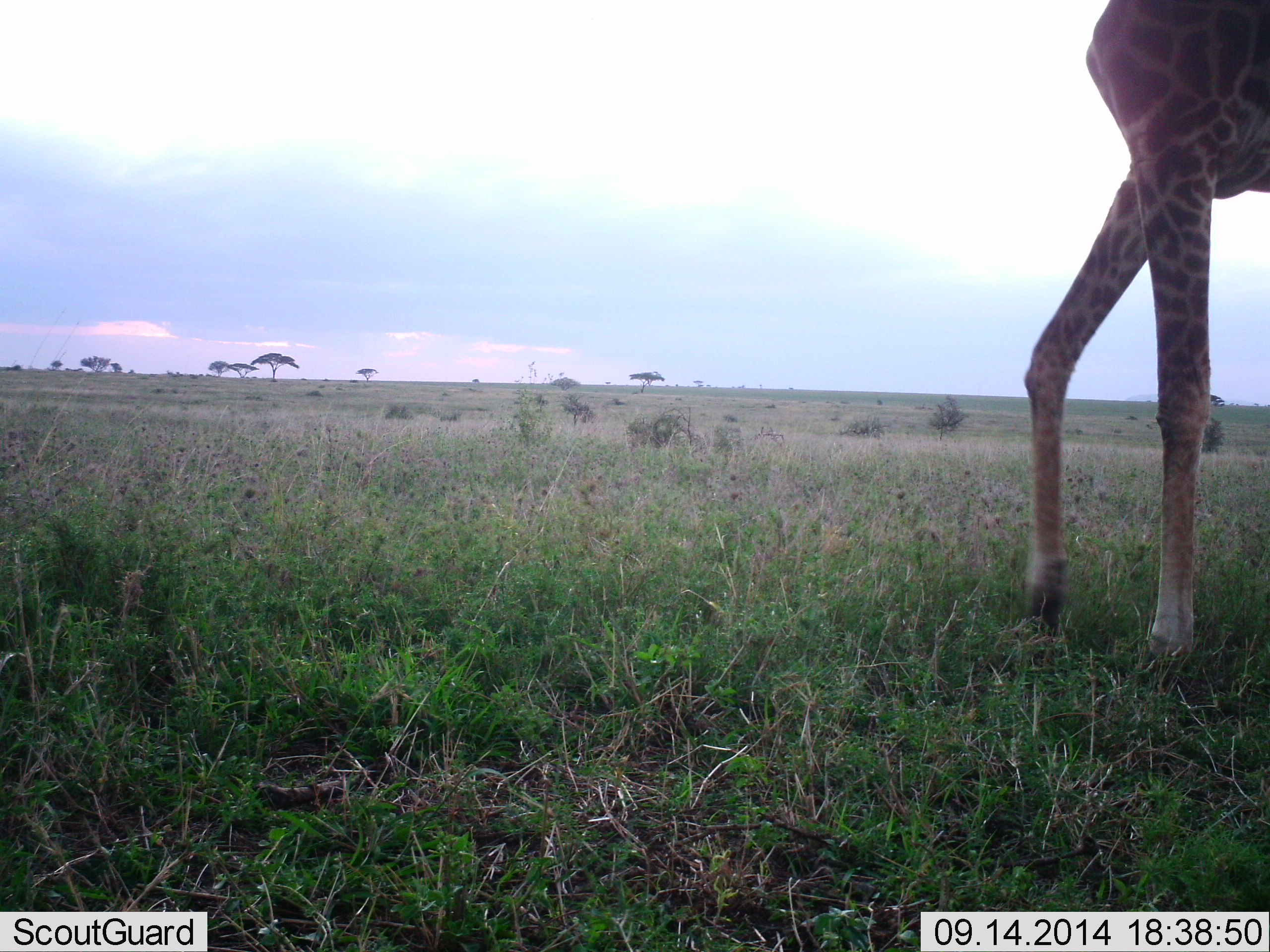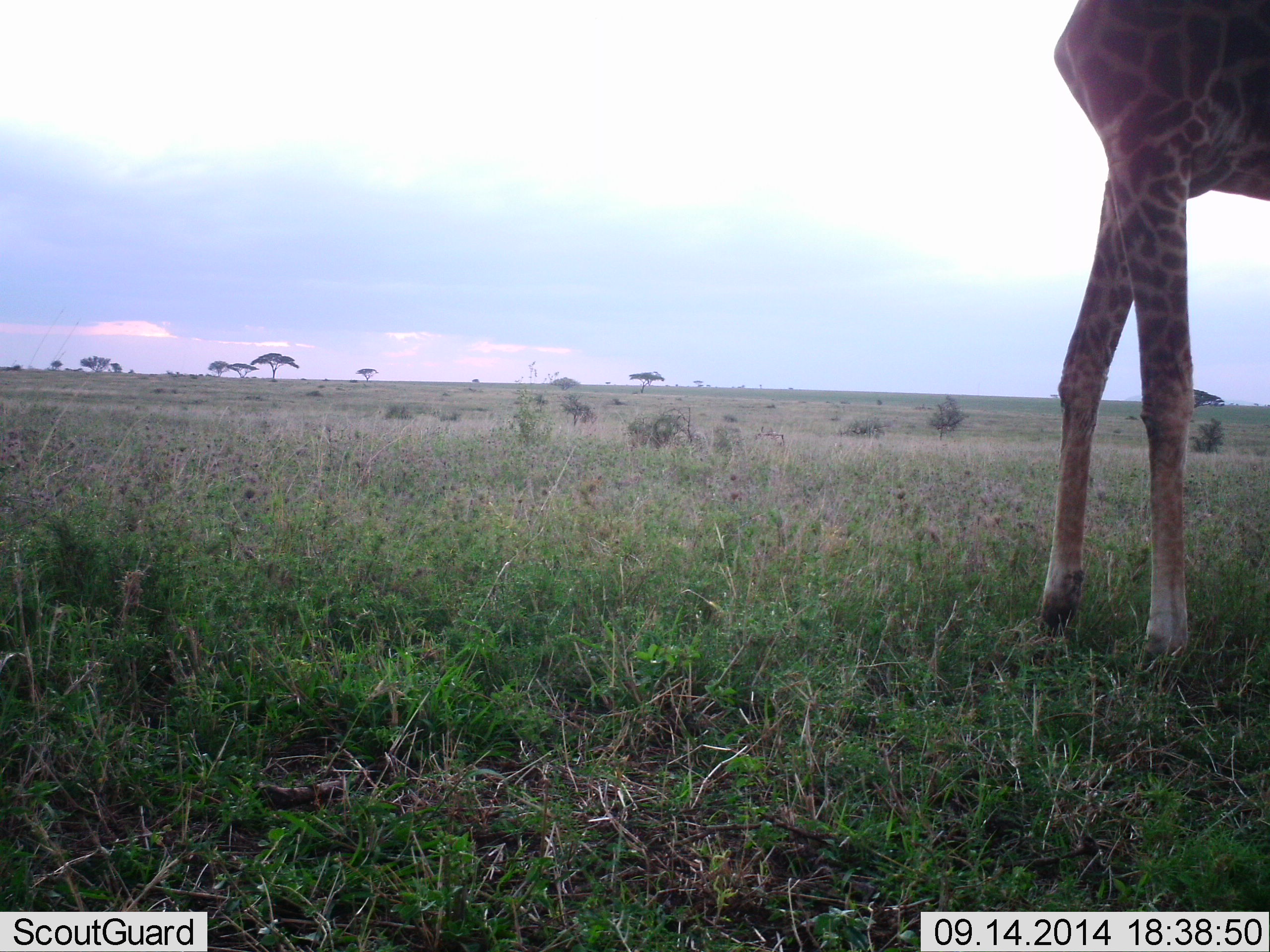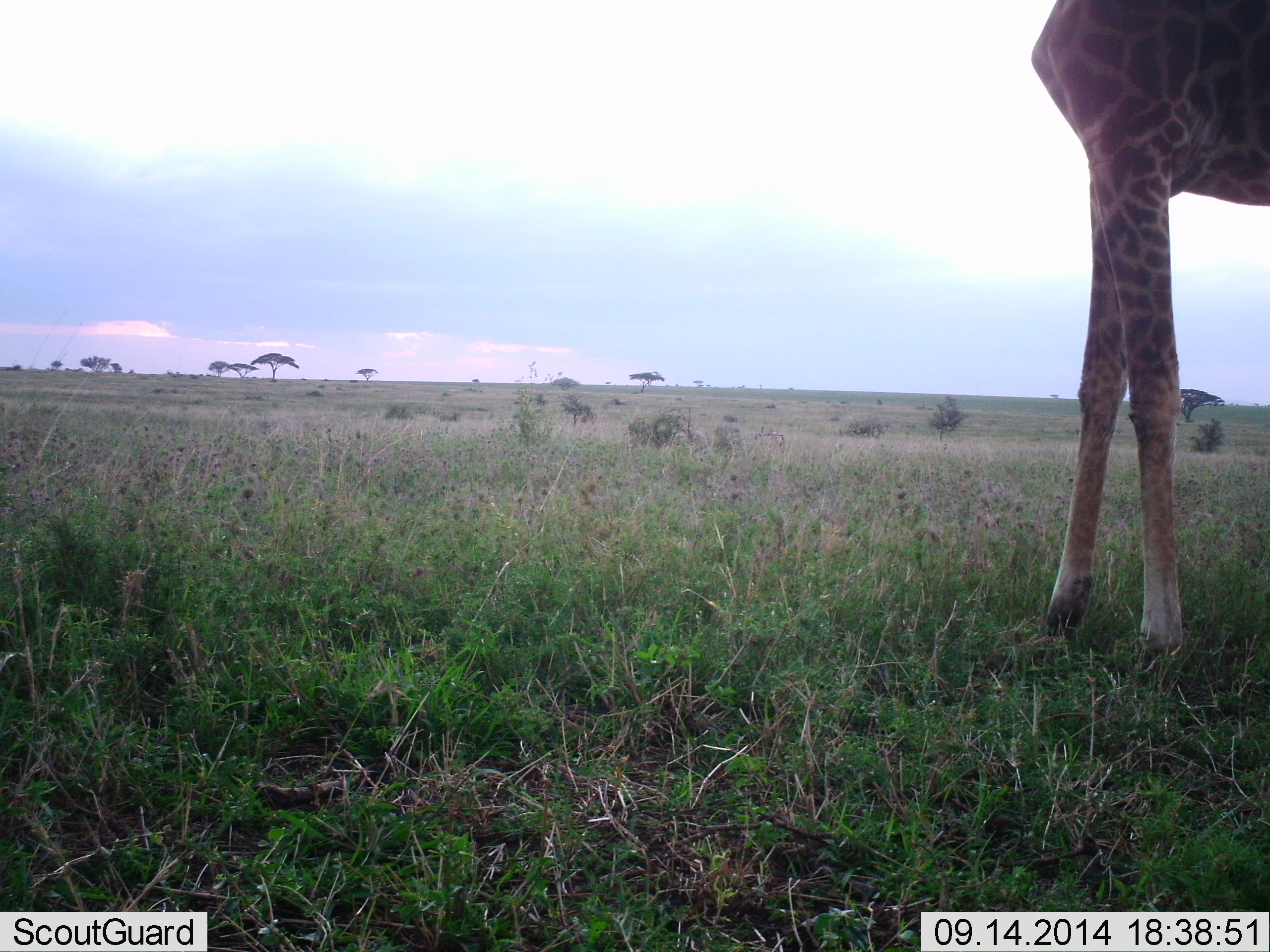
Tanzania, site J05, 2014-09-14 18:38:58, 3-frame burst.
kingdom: Animalia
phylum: Chordata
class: Mammalia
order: Artiodactyla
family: Giraffidae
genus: Giraffa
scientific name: Giraffa camelopardalis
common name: giraffe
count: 1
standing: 50%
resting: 0%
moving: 50%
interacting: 0%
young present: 0%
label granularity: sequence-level